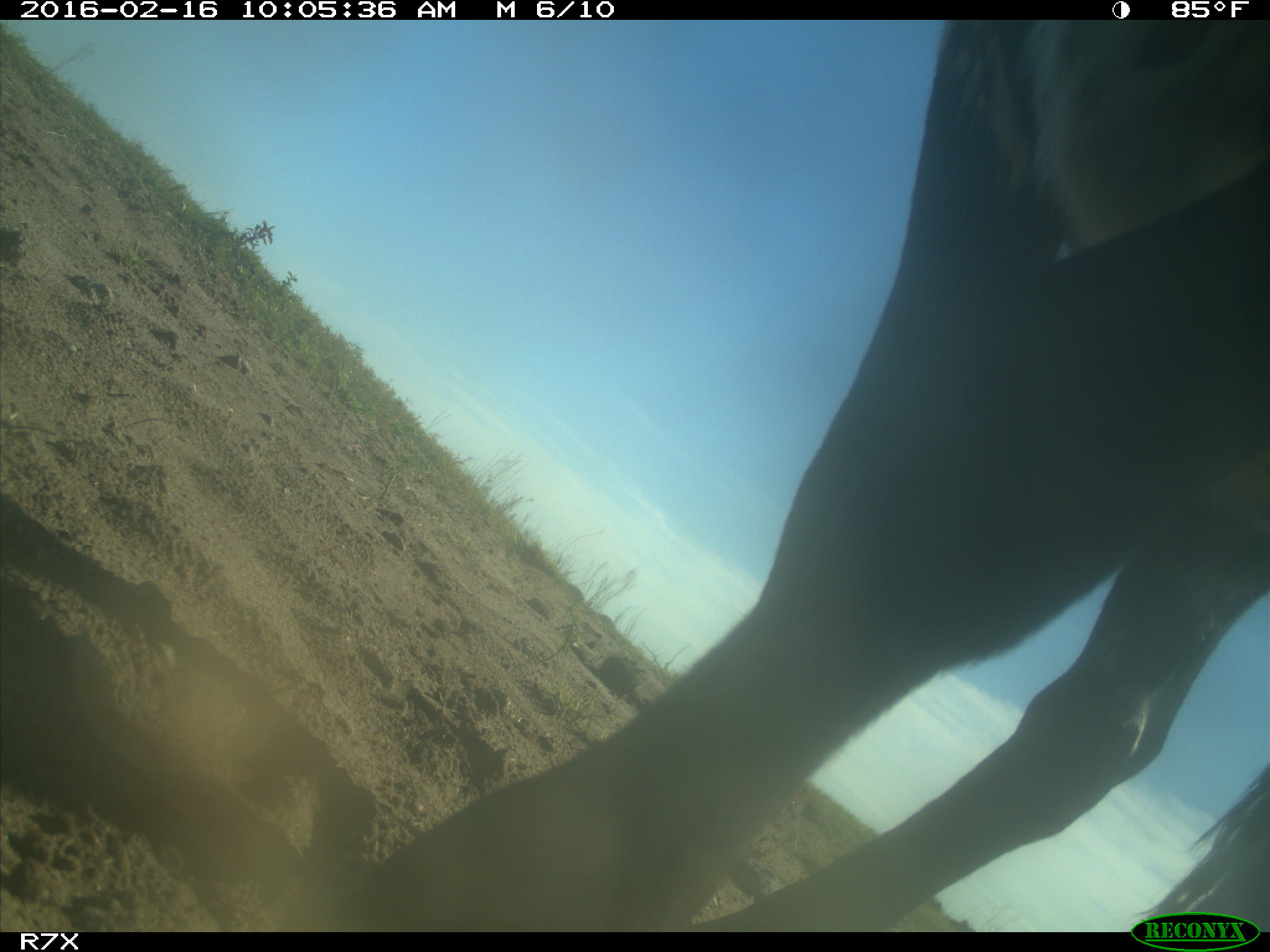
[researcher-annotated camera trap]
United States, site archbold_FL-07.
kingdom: Animalia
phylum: Chordata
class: Mammalia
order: Artiodactyla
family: Bovidae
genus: Bos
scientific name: Bos taurus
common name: domestic cow